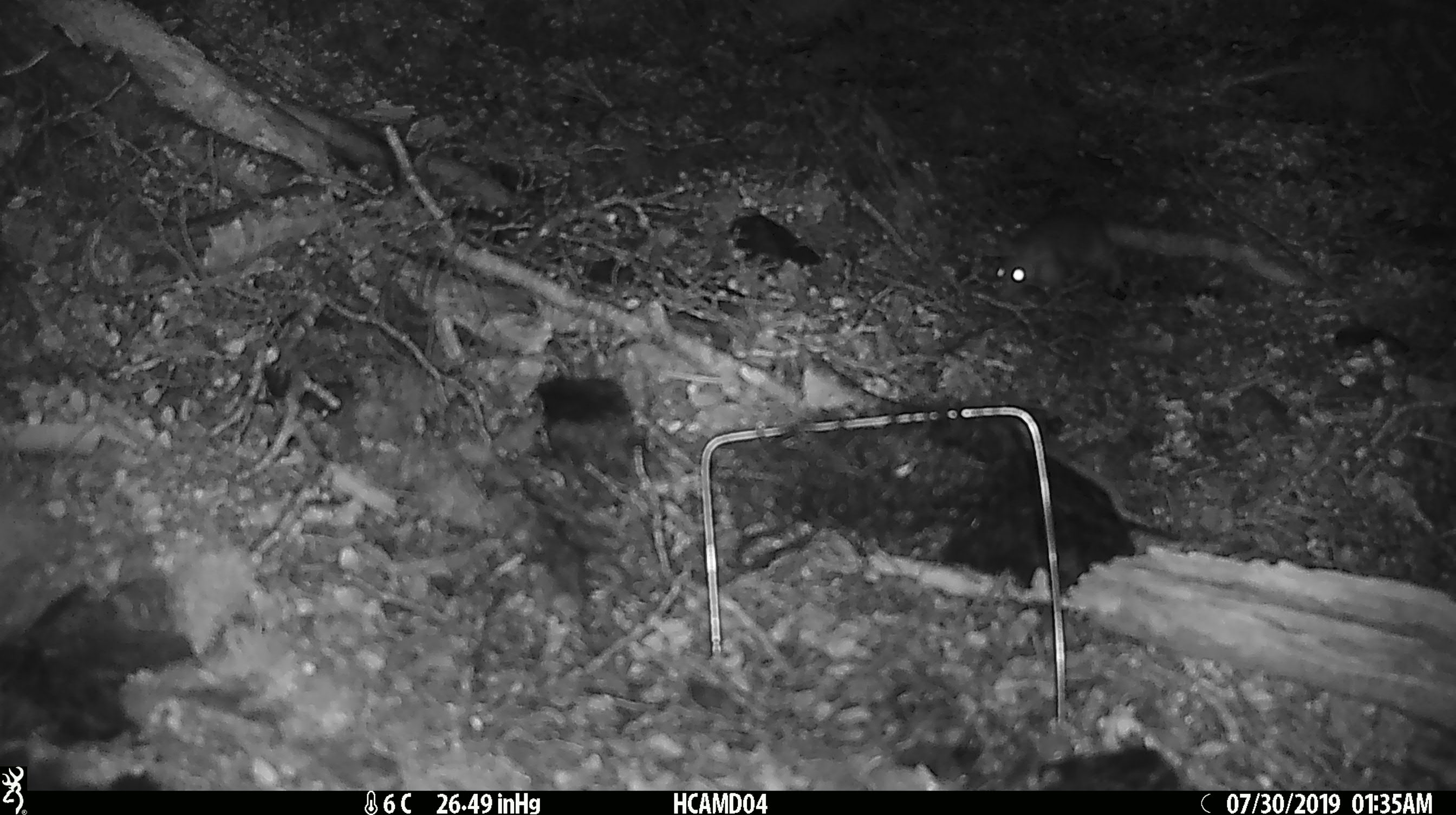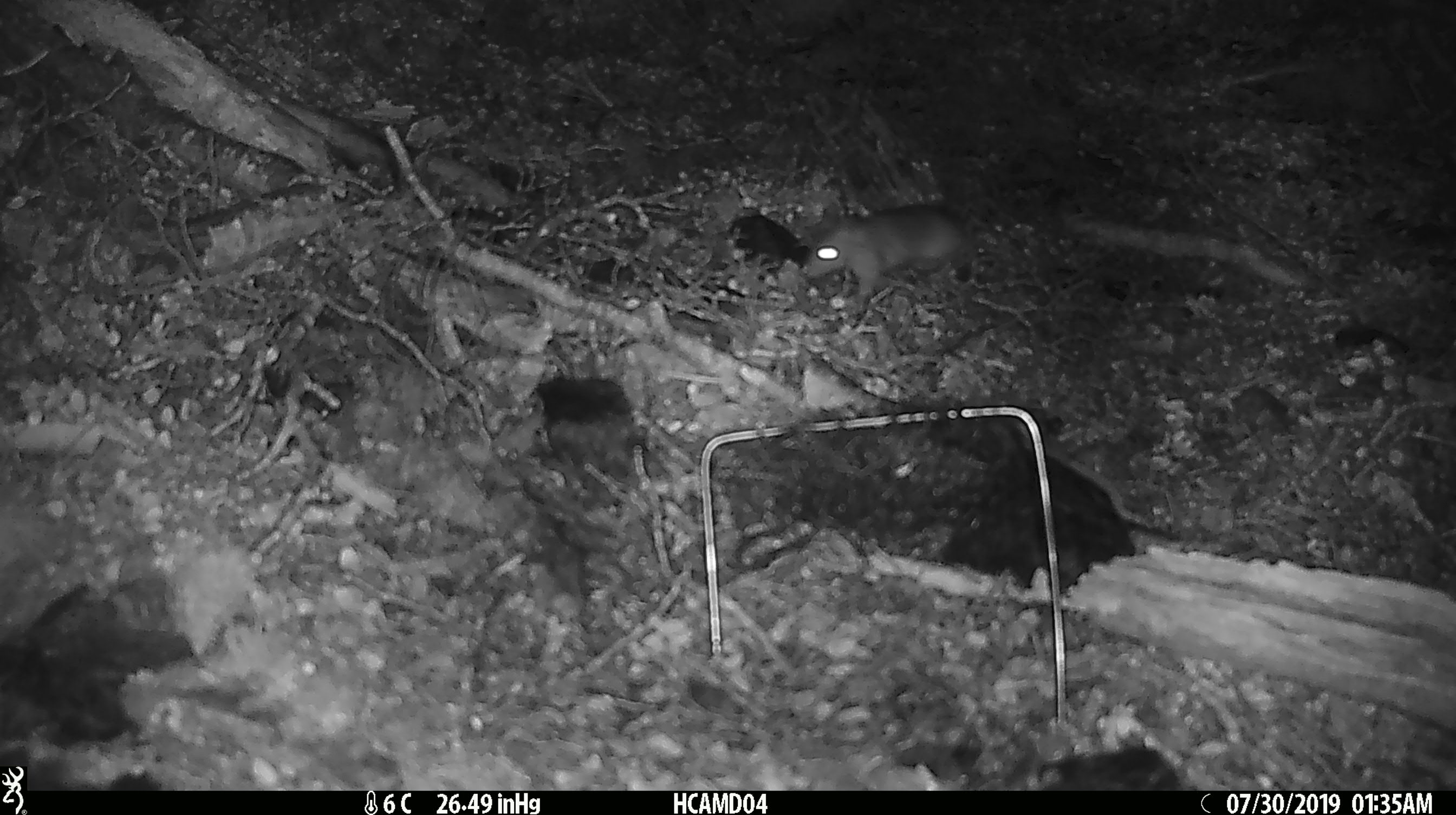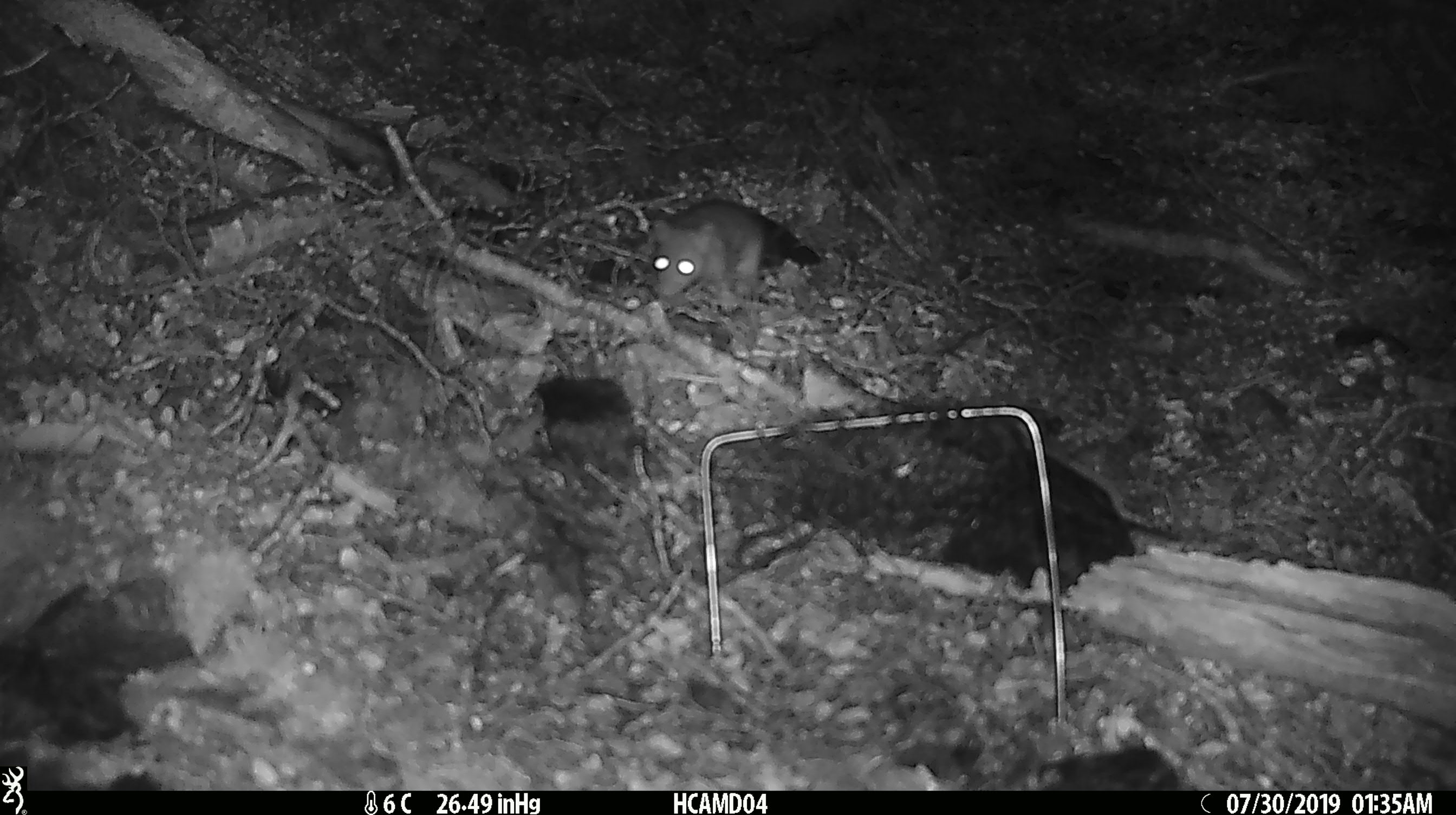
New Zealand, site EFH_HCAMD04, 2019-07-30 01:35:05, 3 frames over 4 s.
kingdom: Animalia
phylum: Chordata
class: Mammalia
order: Rodentia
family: Muridae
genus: Rattus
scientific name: Rattus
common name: rat